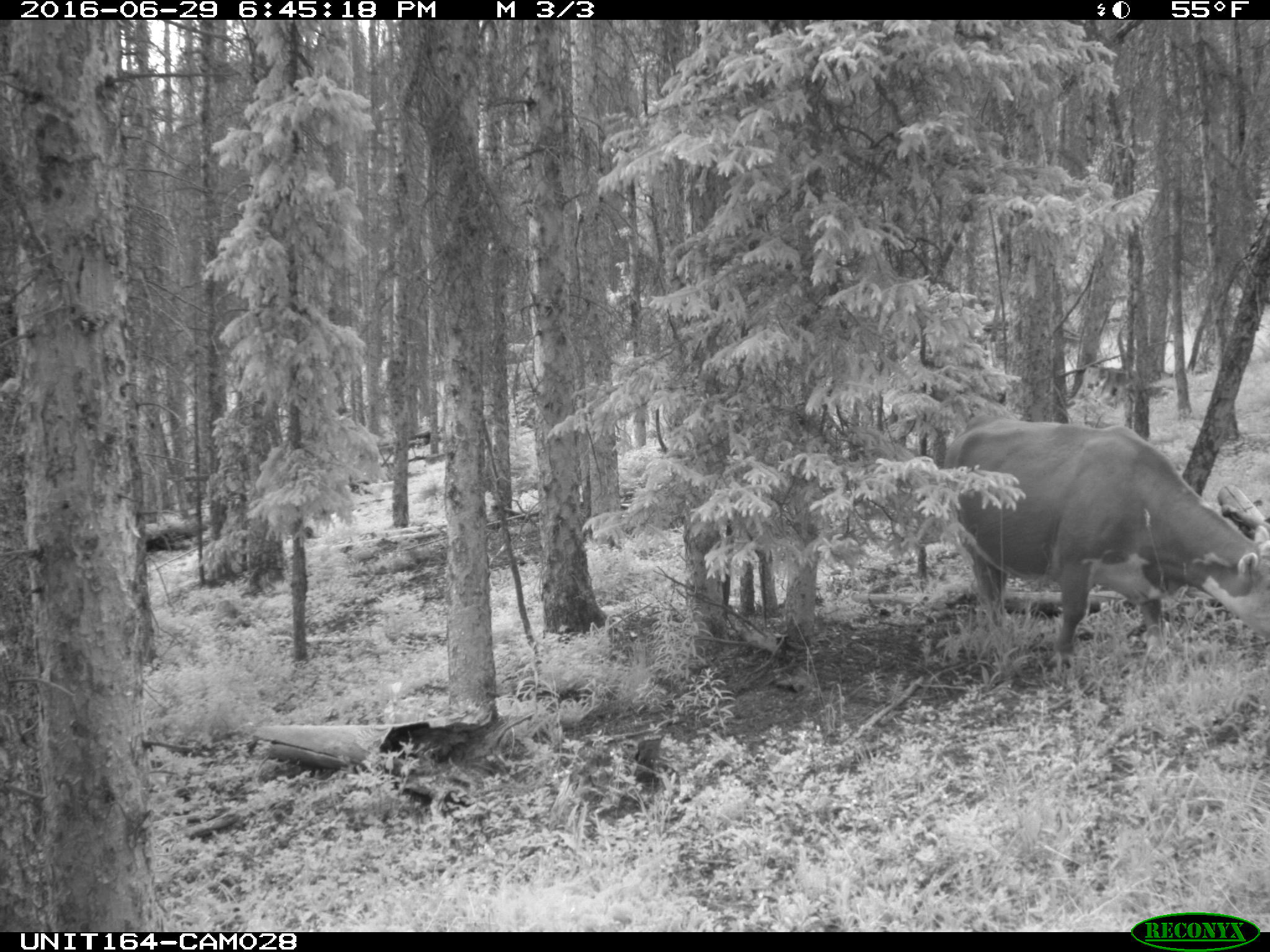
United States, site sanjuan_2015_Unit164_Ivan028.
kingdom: Animalia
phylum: Chordata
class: Mammalia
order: Artiodactyla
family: Bovidae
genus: Bos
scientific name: Bos taurus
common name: domestic cow